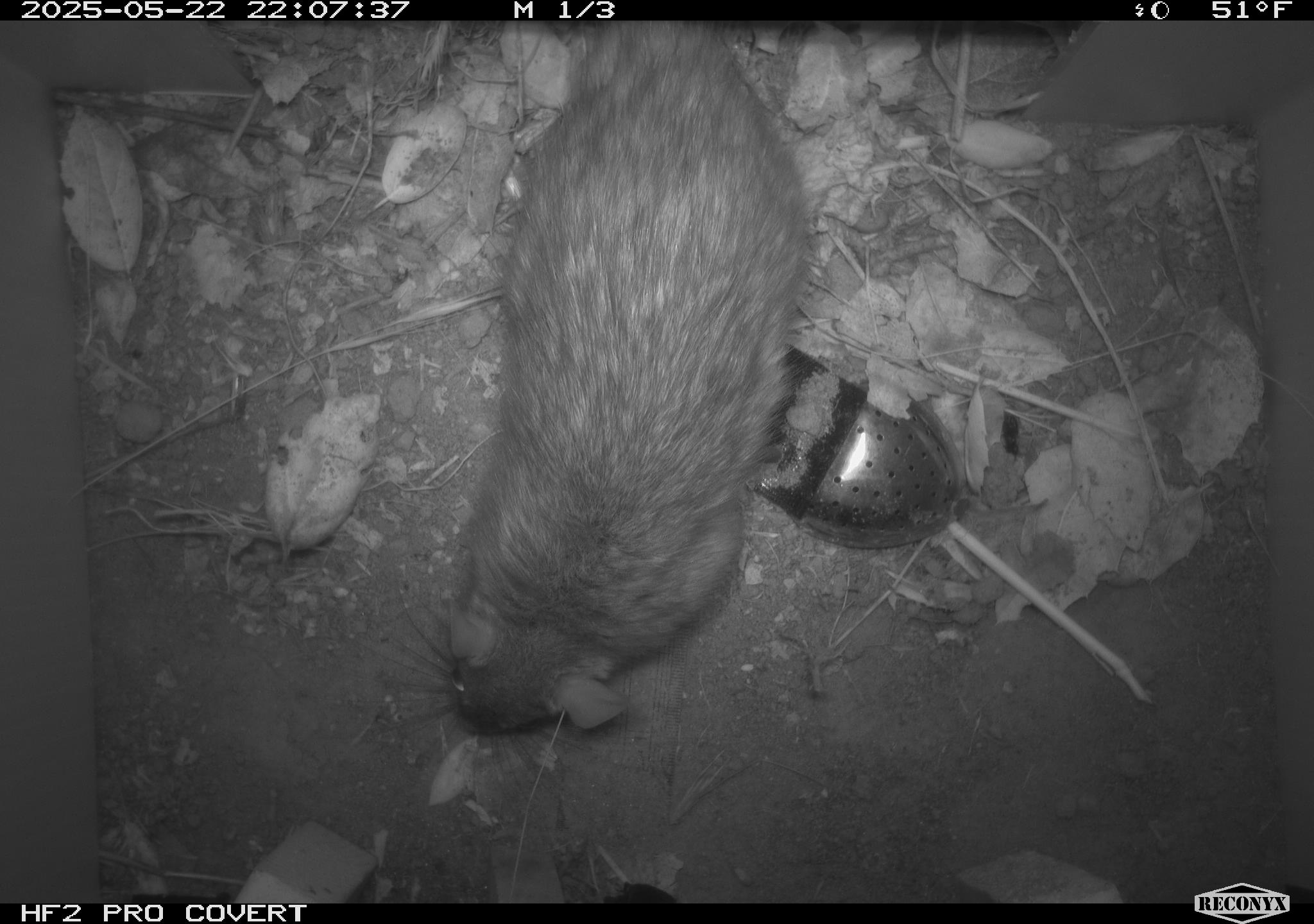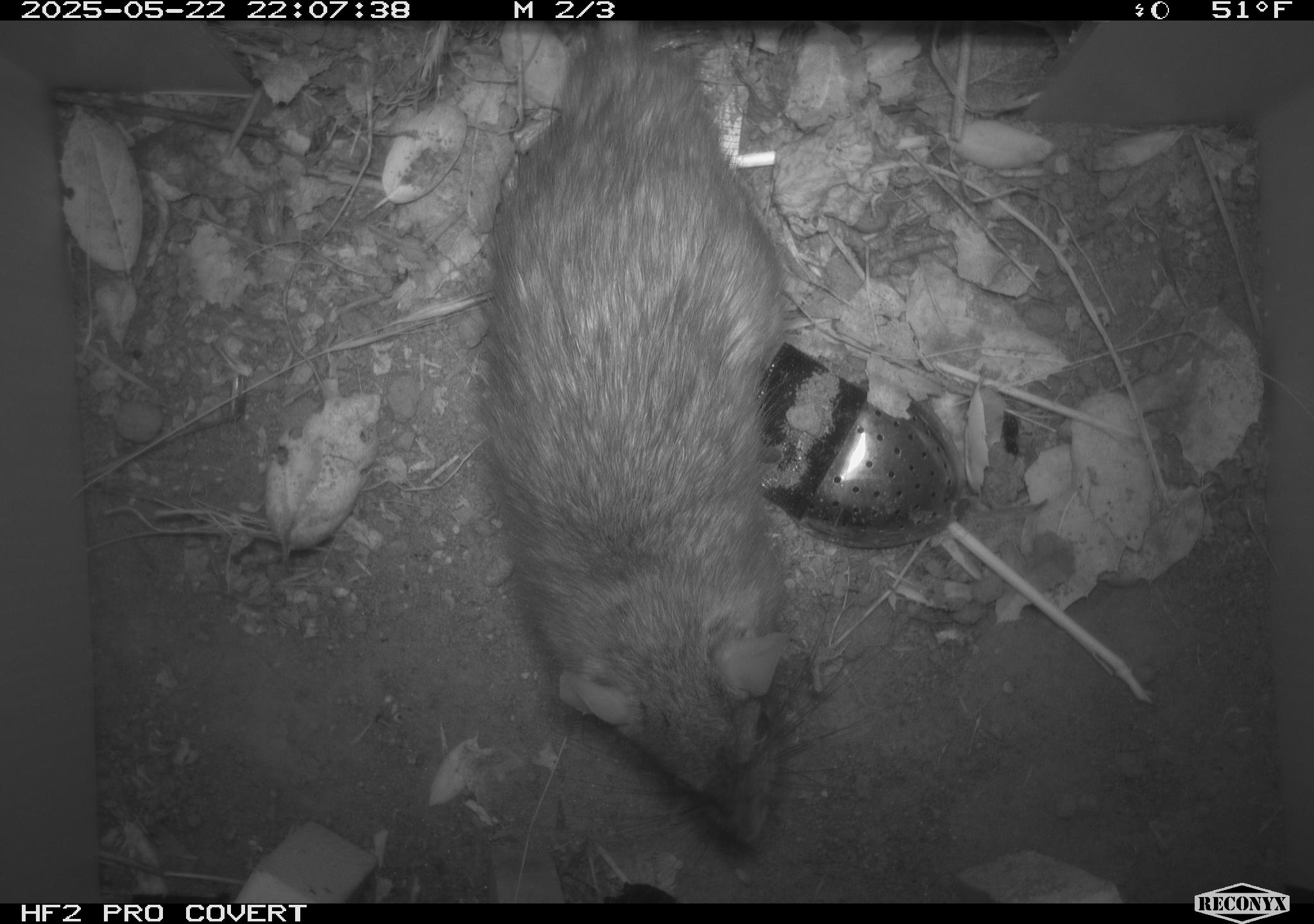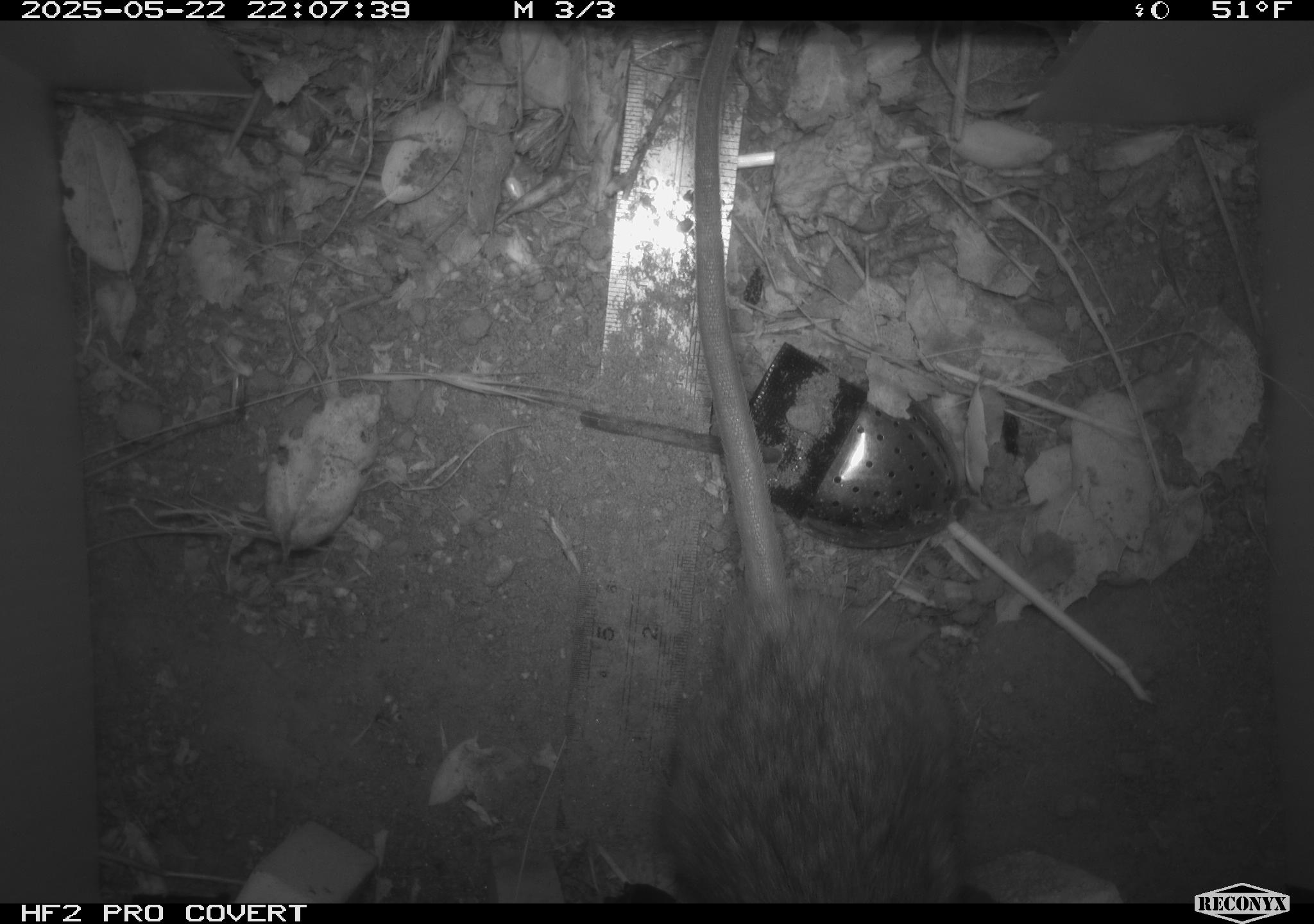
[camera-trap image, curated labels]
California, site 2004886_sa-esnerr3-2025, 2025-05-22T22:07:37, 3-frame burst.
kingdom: Animalia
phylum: Chordata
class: Mammalia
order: Rodentia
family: Muridae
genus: Rattus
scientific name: Rattus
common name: rat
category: rattus species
Rattus species (rat) (Rattus).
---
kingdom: Animalia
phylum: Chordata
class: Mammalia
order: Rodentia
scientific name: Rodentia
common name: rodent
Rodent (Rodentia).